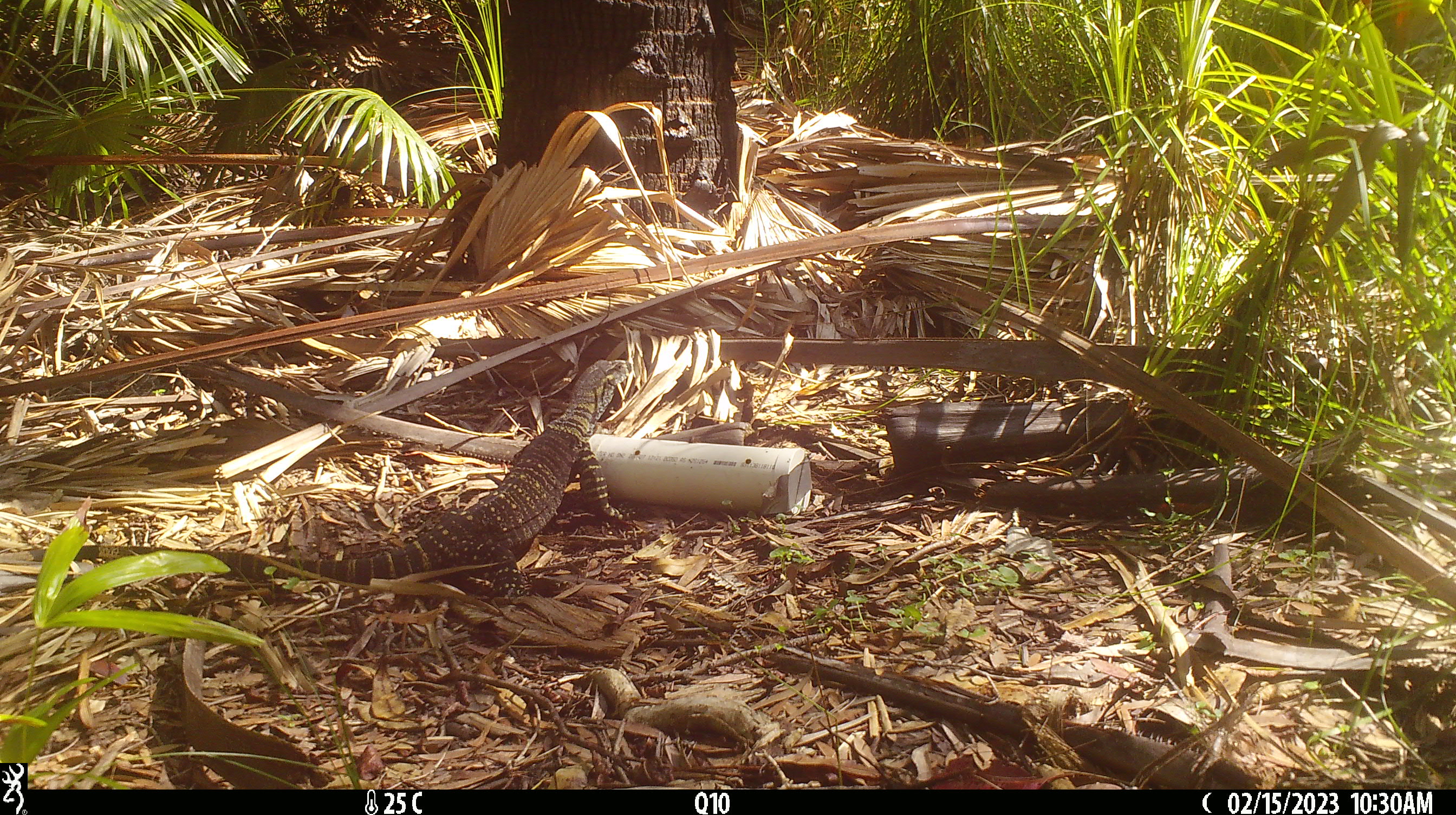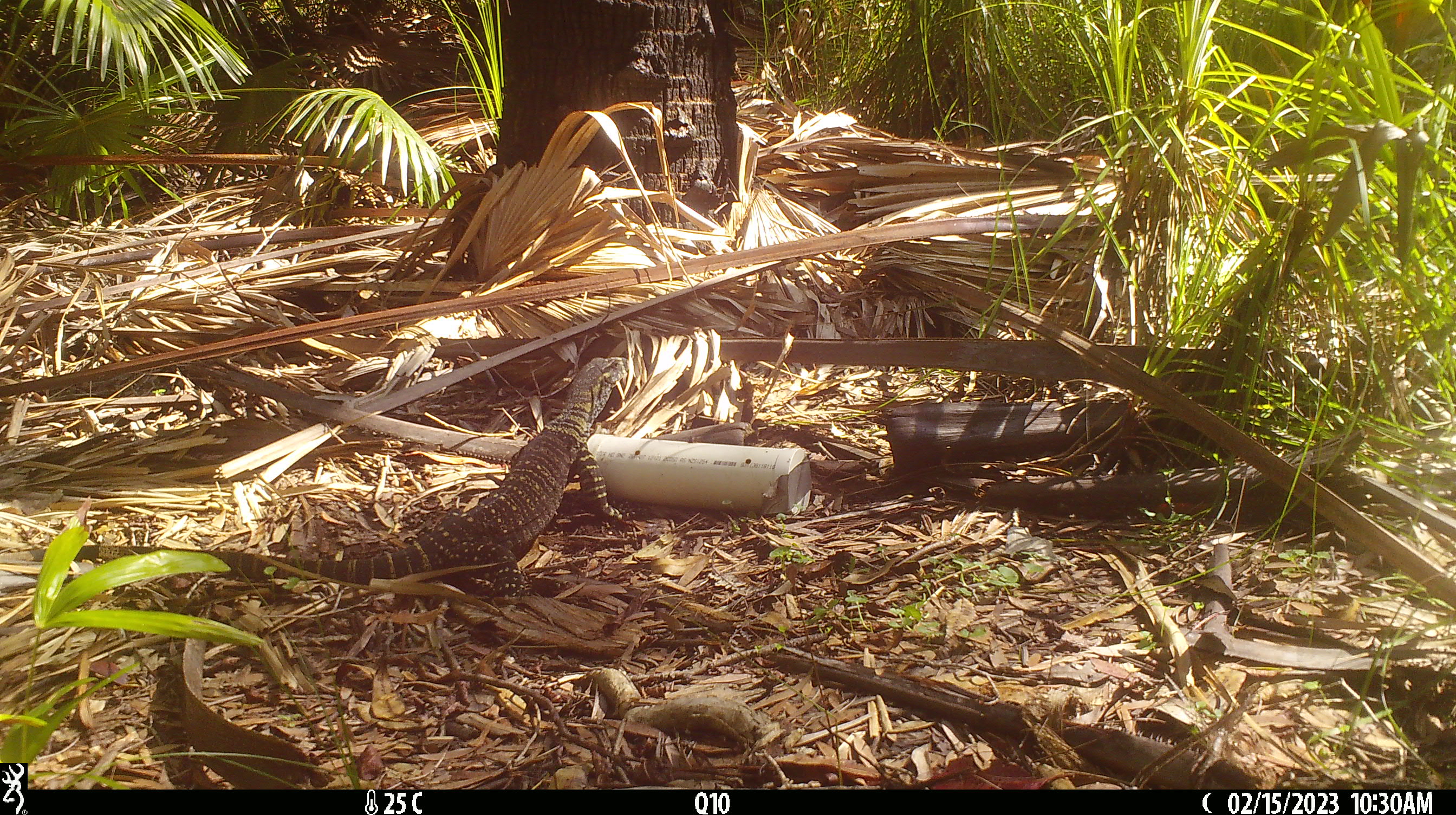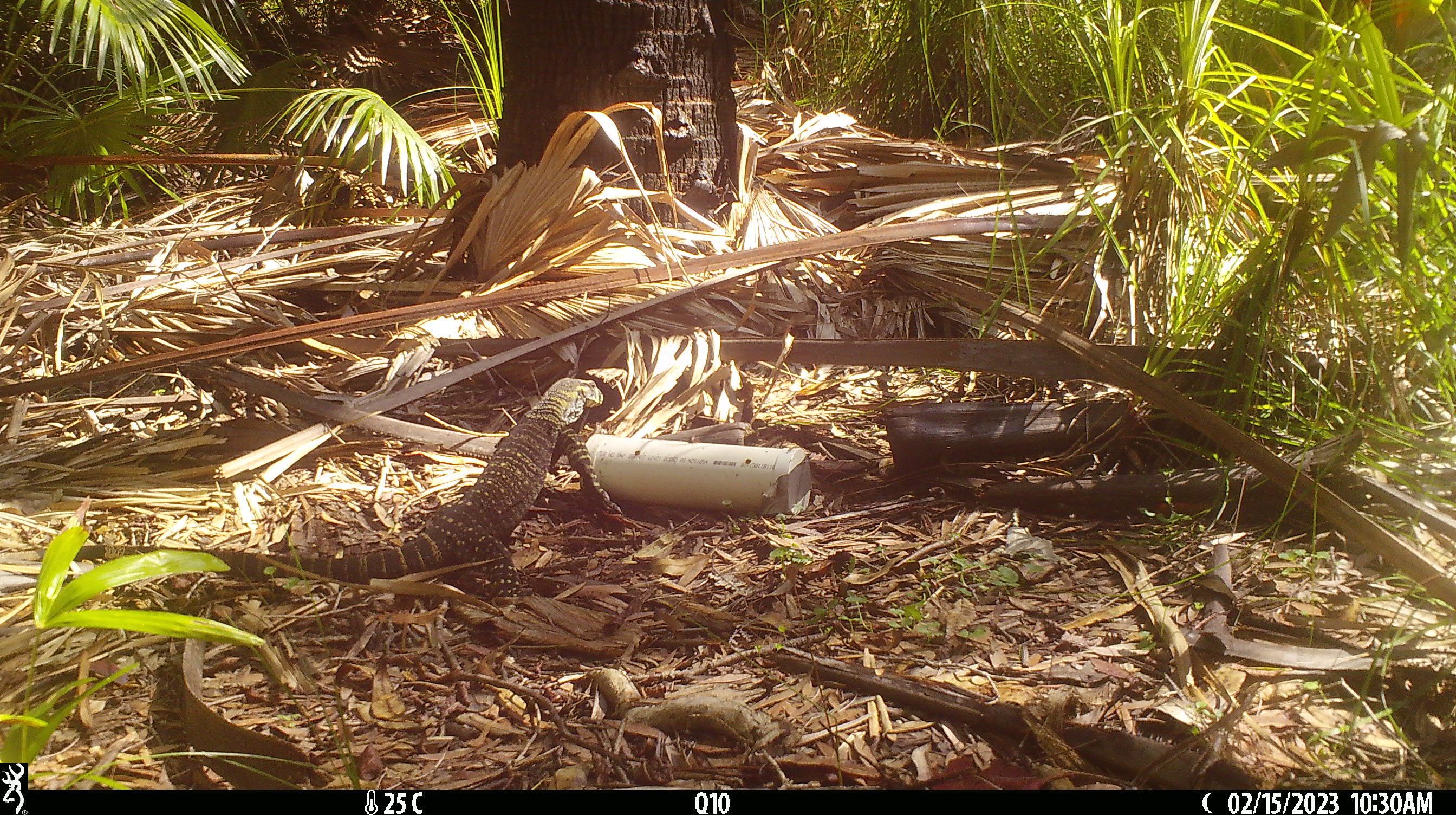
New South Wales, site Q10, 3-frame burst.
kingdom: Animalia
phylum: Chordata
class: Reptilia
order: Squamata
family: Varanidae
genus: Varanus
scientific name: Varanus varius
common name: lace monitor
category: goanna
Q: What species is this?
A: Goanna (lace monitor) (Varanus varius).